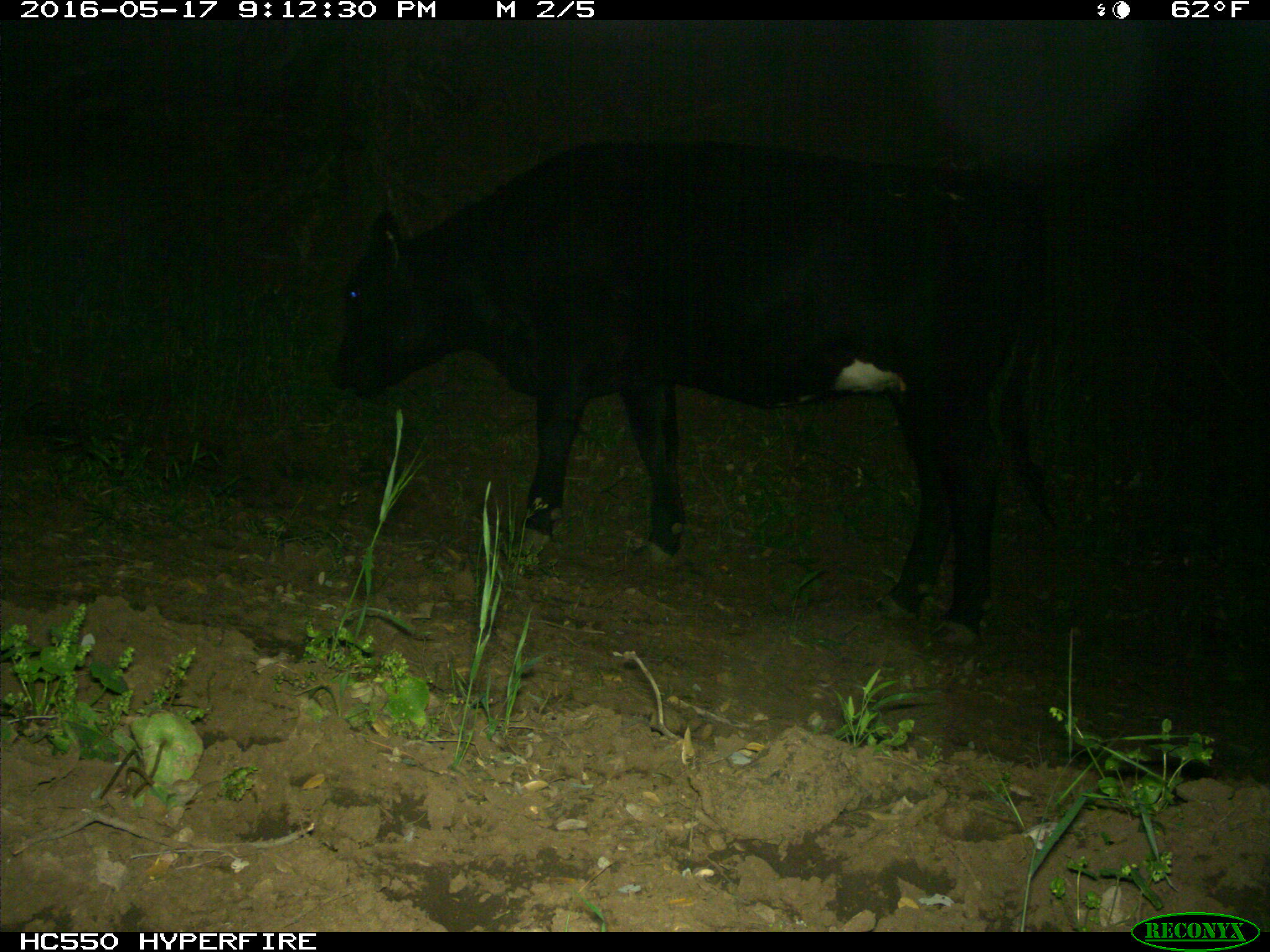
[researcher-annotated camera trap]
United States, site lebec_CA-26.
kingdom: Animalia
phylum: Chordata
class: Mammalia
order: Artiodactyla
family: Bovidae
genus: Bos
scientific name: Bos taurus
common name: domestic cow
Bos taurus (domestic cow).